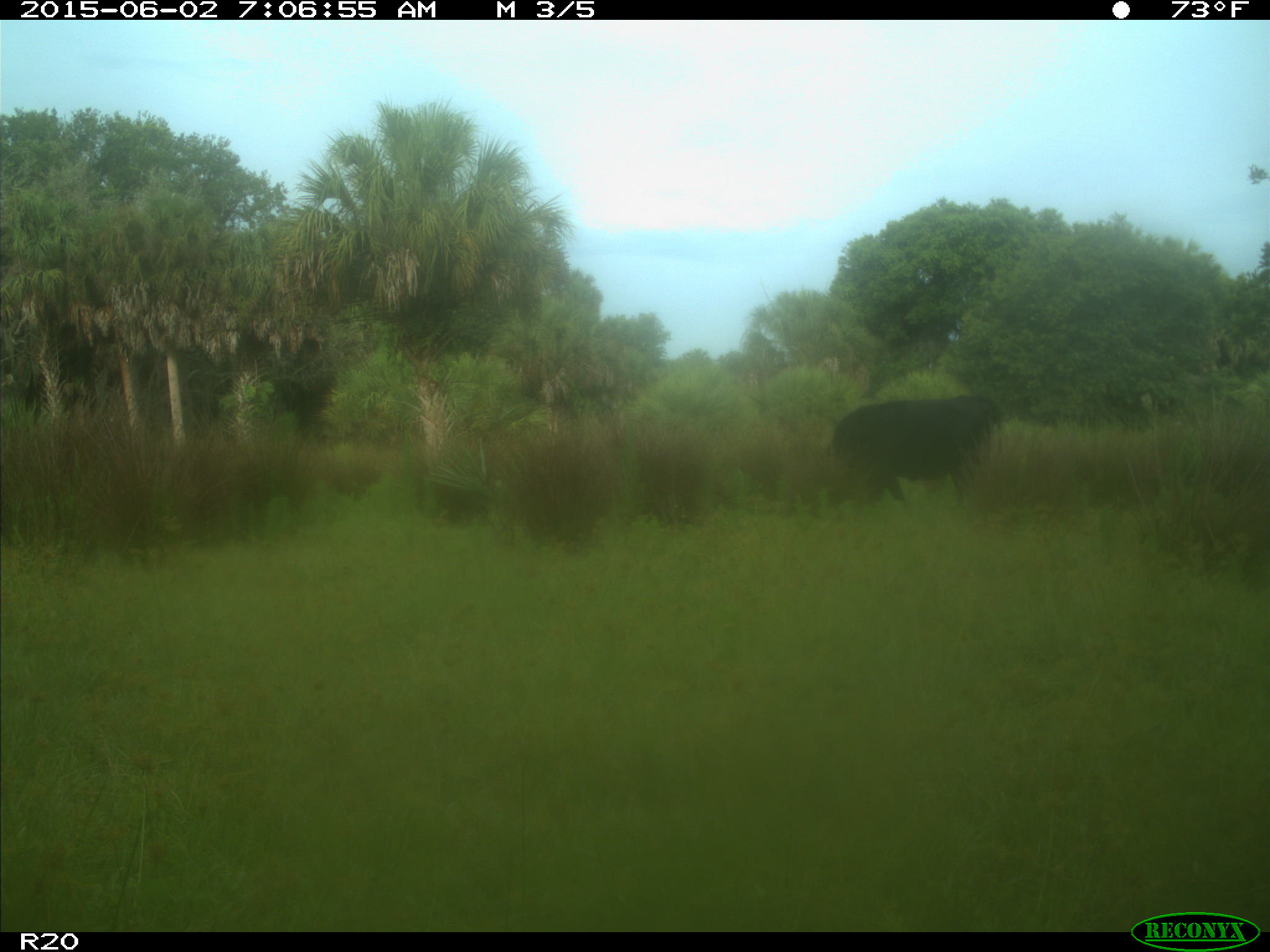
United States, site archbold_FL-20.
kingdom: Animalia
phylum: Chordata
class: Mammalia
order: Artiodactyla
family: Bovidae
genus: Bos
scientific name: Bos taurus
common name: domestic cow